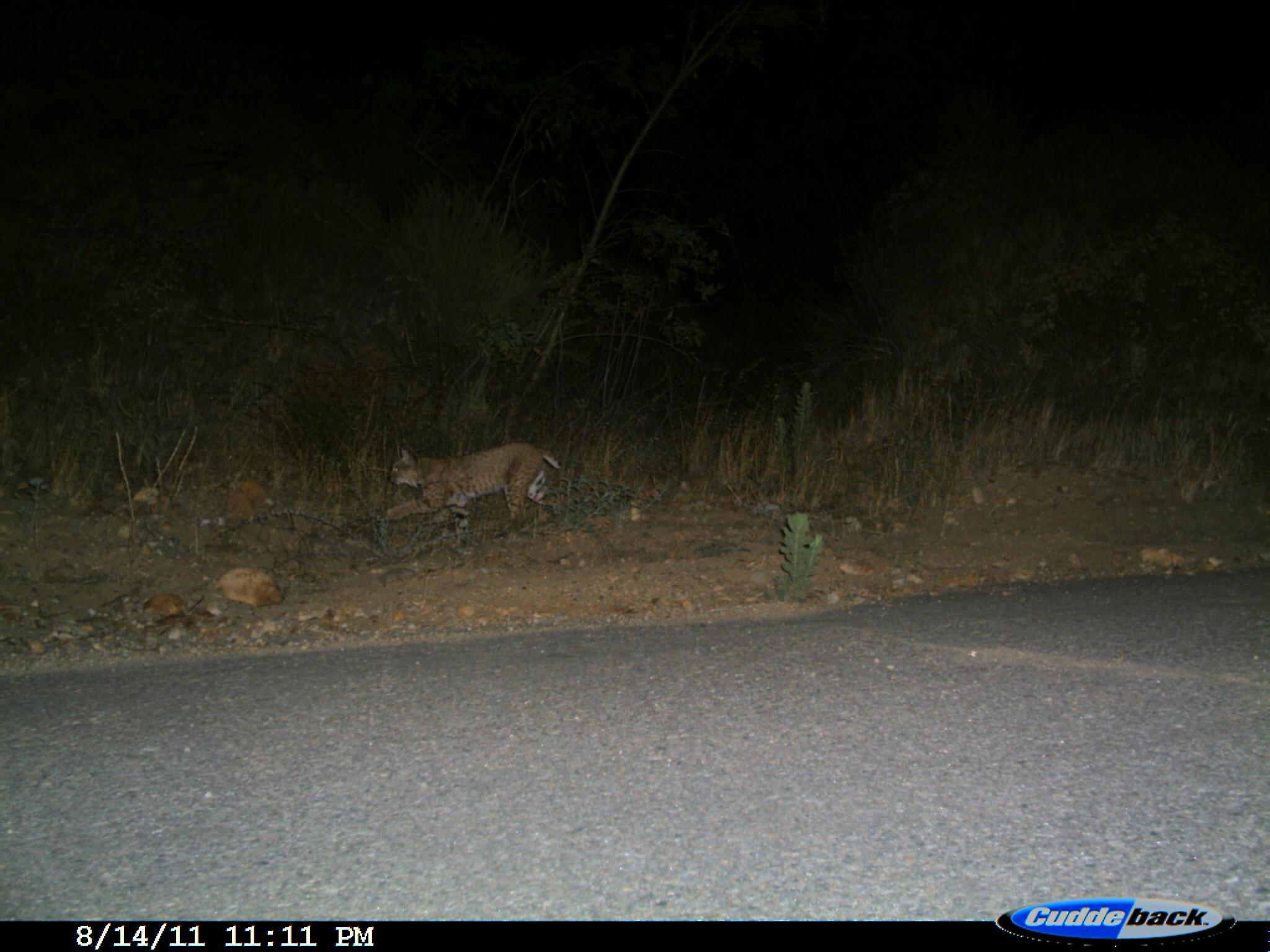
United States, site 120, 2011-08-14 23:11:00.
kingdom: Animalia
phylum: Chordata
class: Mammalia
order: Carnivora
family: Felidae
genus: Lynx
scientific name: Lynx rufus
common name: bobcat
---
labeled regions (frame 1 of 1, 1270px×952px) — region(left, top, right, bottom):
bobcat: region(367, 425, 578, 543)